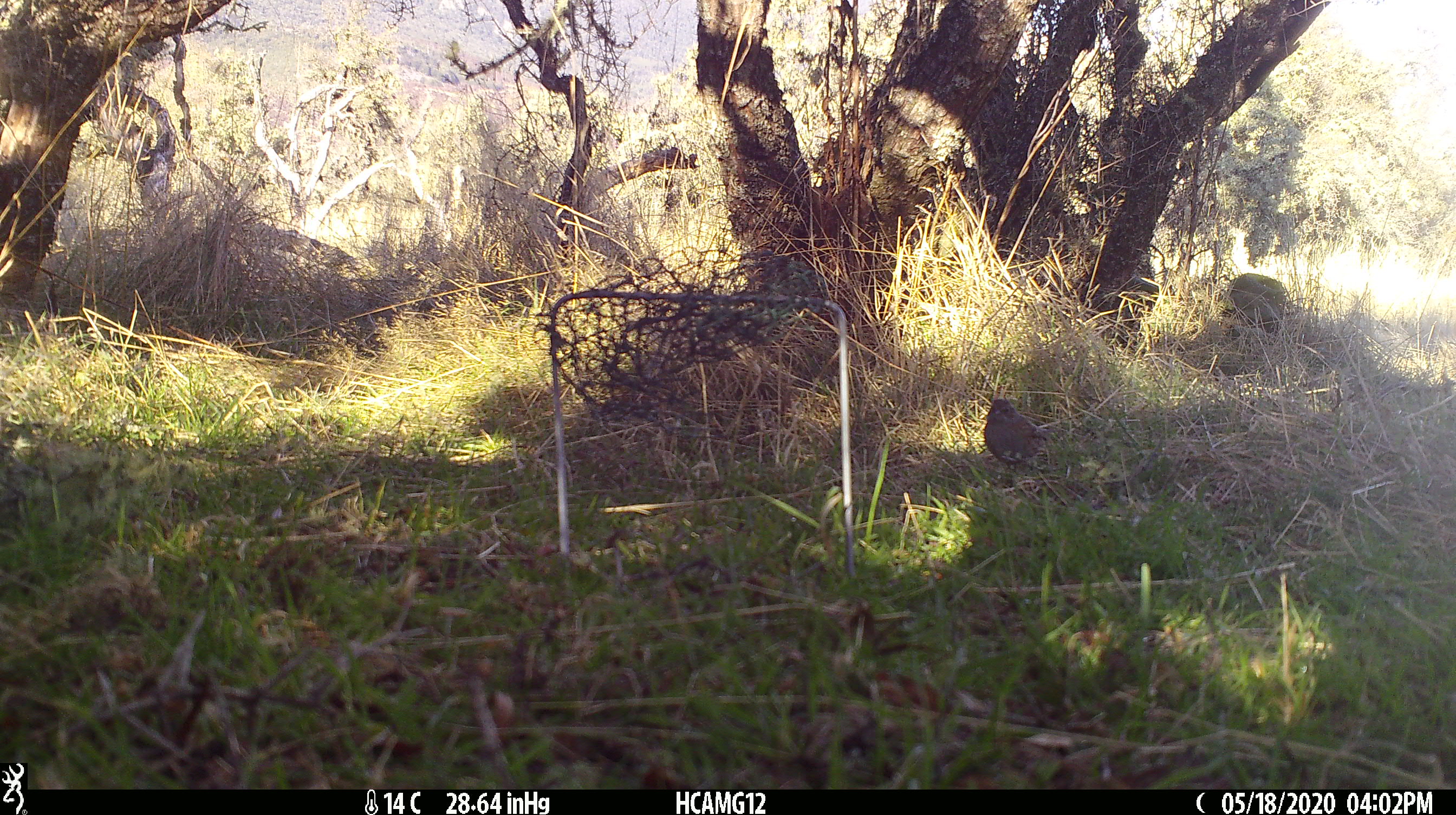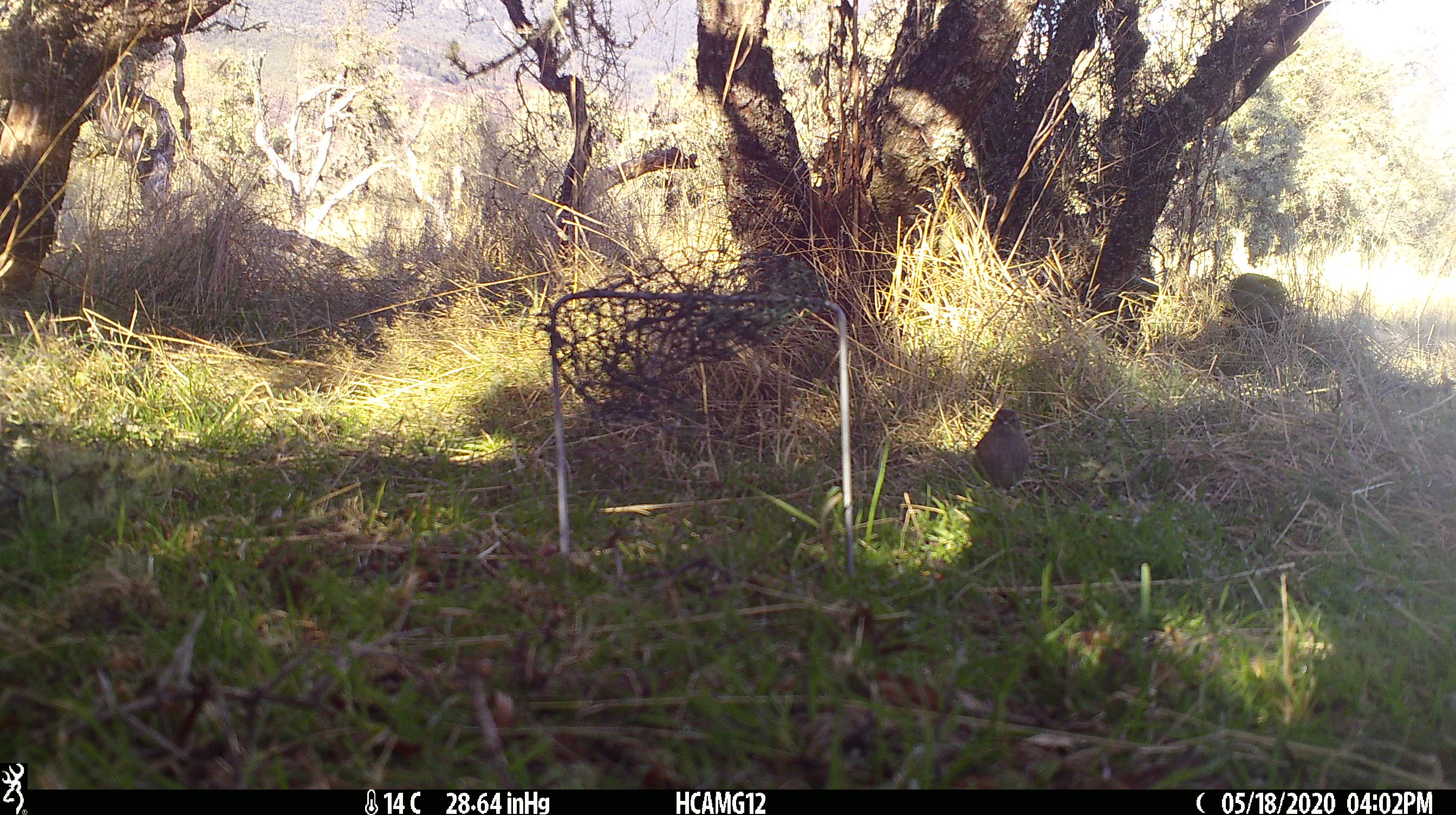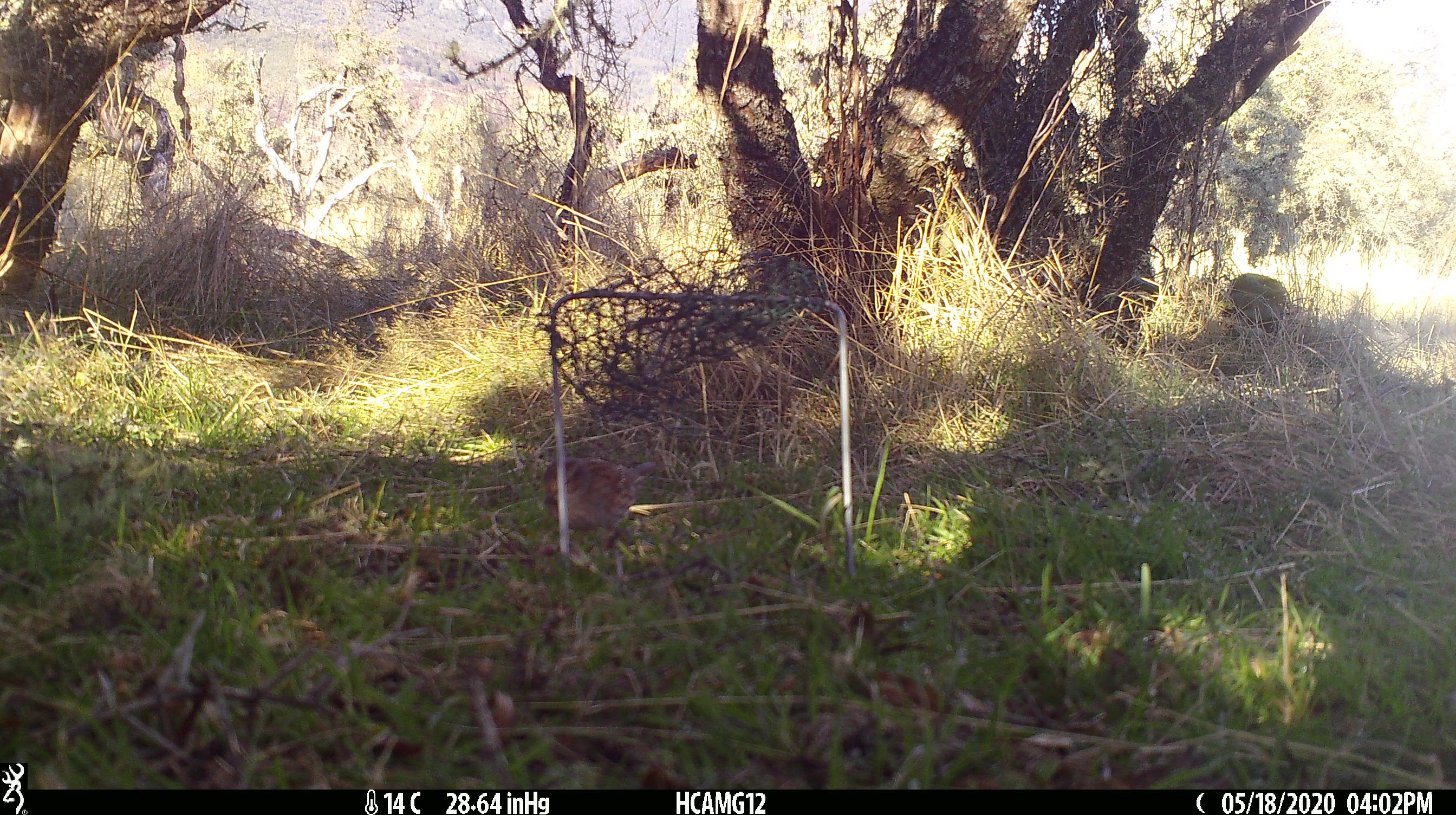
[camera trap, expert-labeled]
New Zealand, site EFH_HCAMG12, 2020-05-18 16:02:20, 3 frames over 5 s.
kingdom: Animalia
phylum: Chordata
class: Aves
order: Passeriformes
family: Prunellidae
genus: Prunella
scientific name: Prunella modularis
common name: dunnock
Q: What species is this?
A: Dunnock (Prunella modularis).